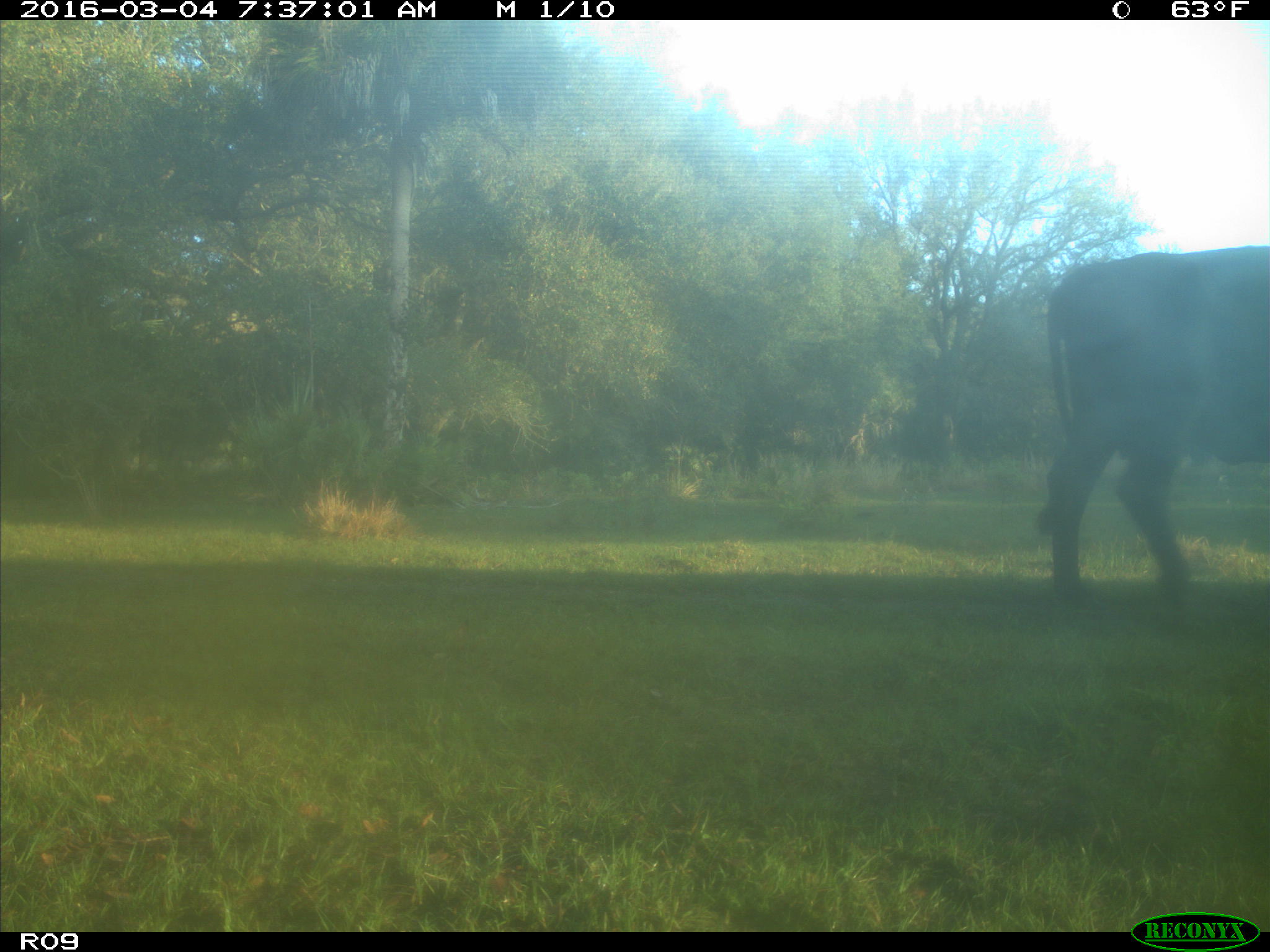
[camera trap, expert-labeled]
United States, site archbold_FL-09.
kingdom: Animalia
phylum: Chordata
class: Mammalia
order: Artiodactyla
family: Bovidae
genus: Bos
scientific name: Bos taurus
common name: domestic cow